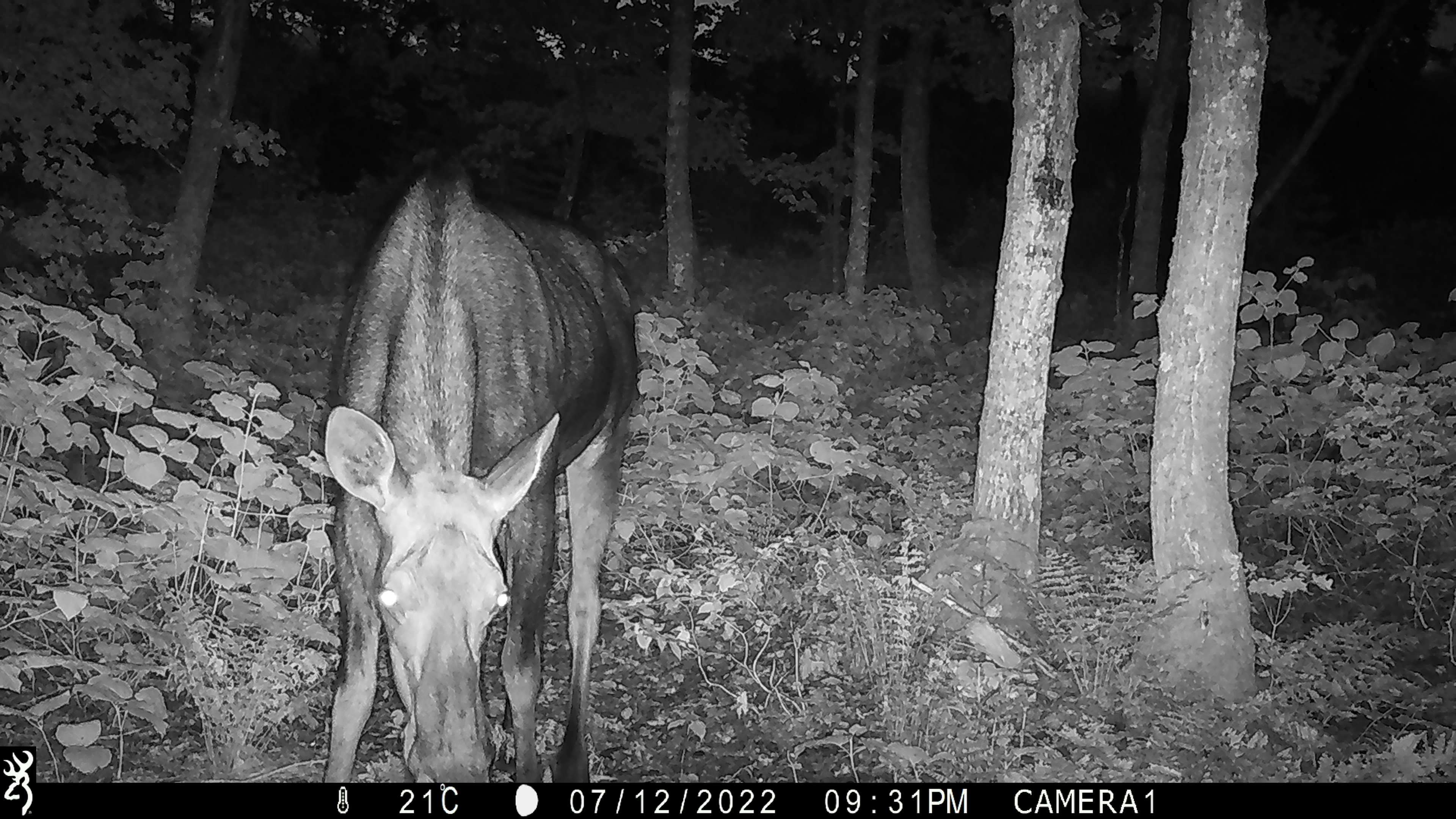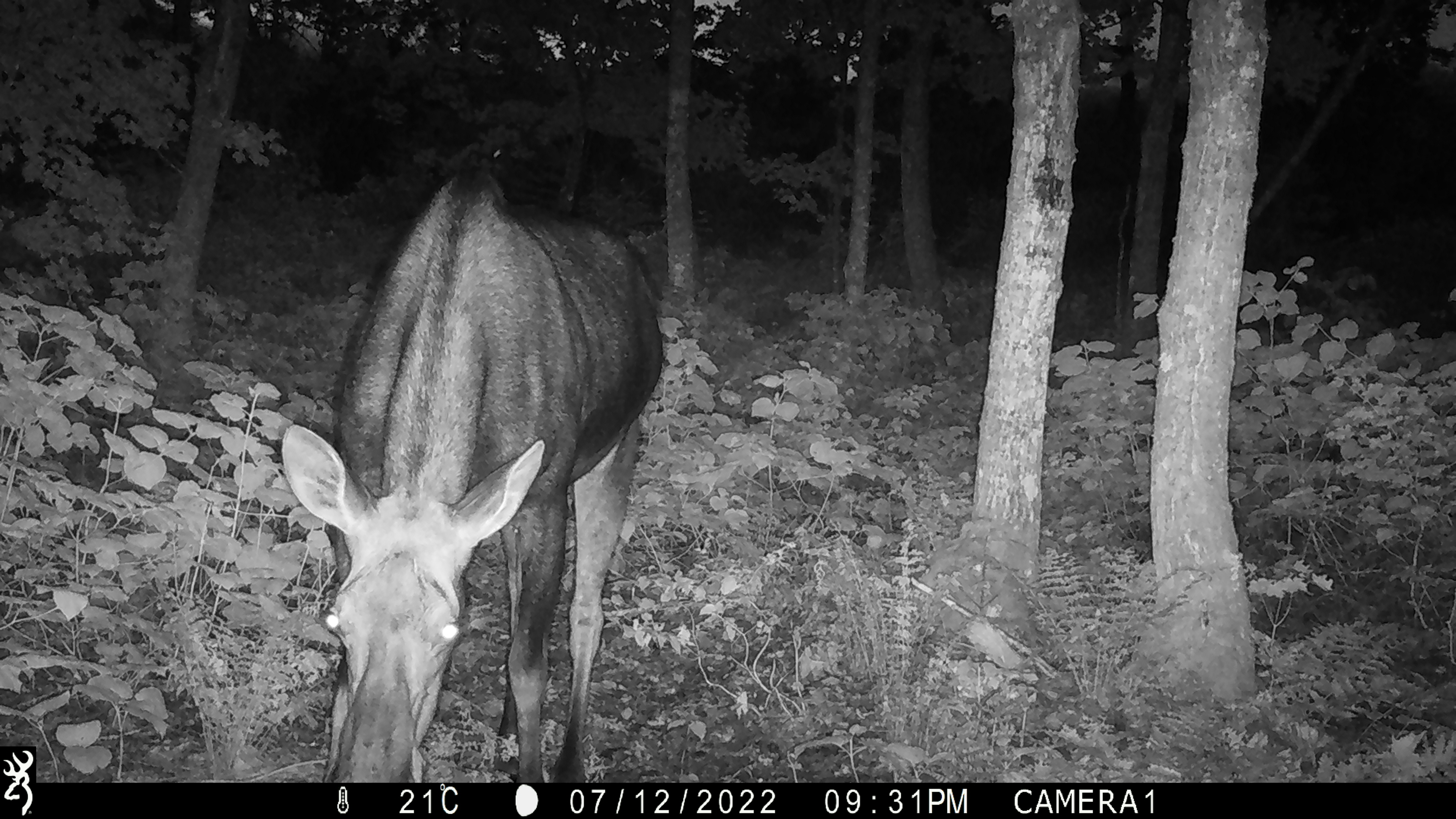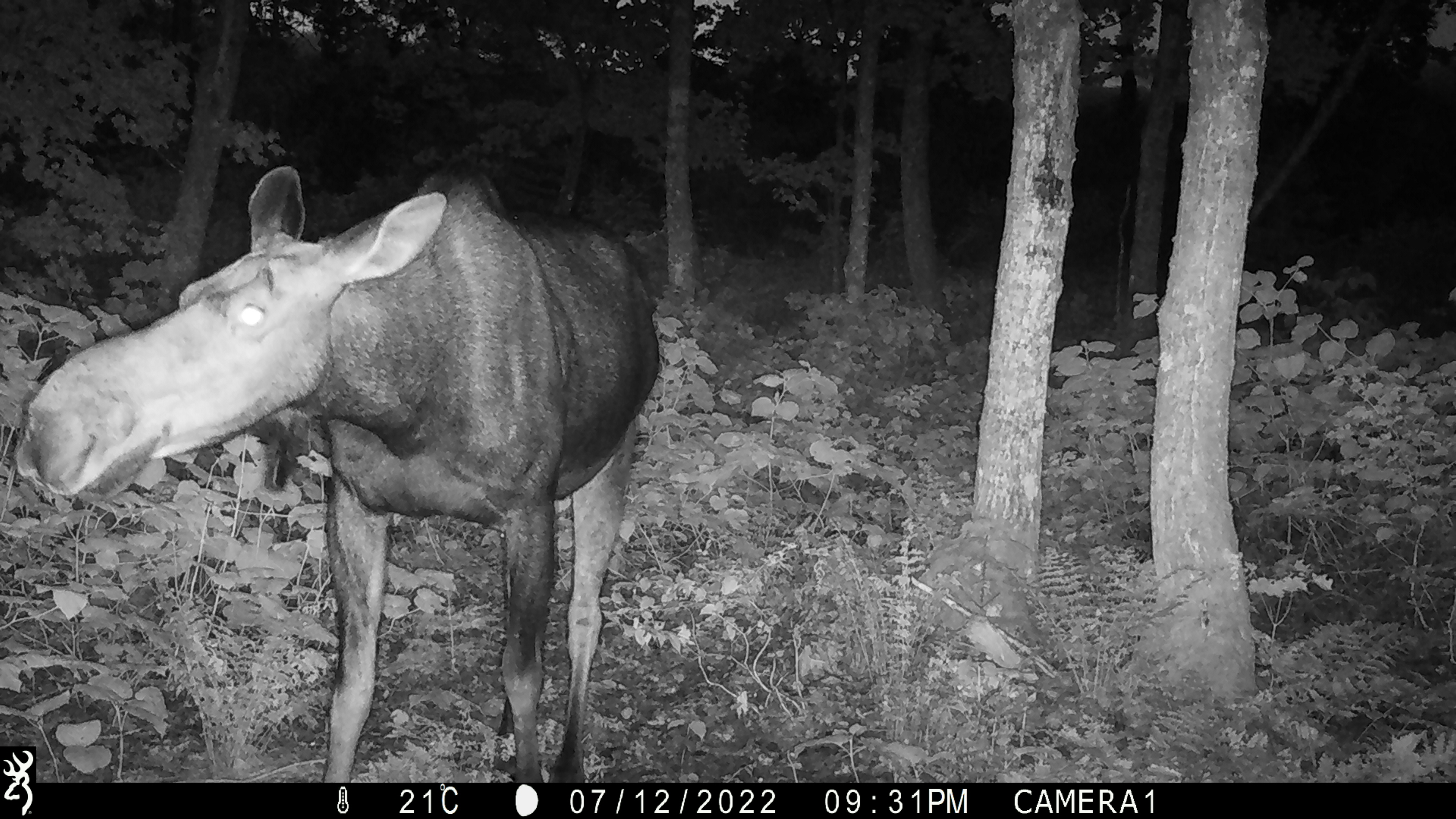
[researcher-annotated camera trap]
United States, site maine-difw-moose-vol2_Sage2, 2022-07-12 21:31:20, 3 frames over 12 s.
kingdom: Animalia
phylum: Chordata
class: Mammalia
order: Artiodactyla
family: Cervidae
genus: Alces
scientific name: Alces alces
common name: moose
Moose (Alces alces).